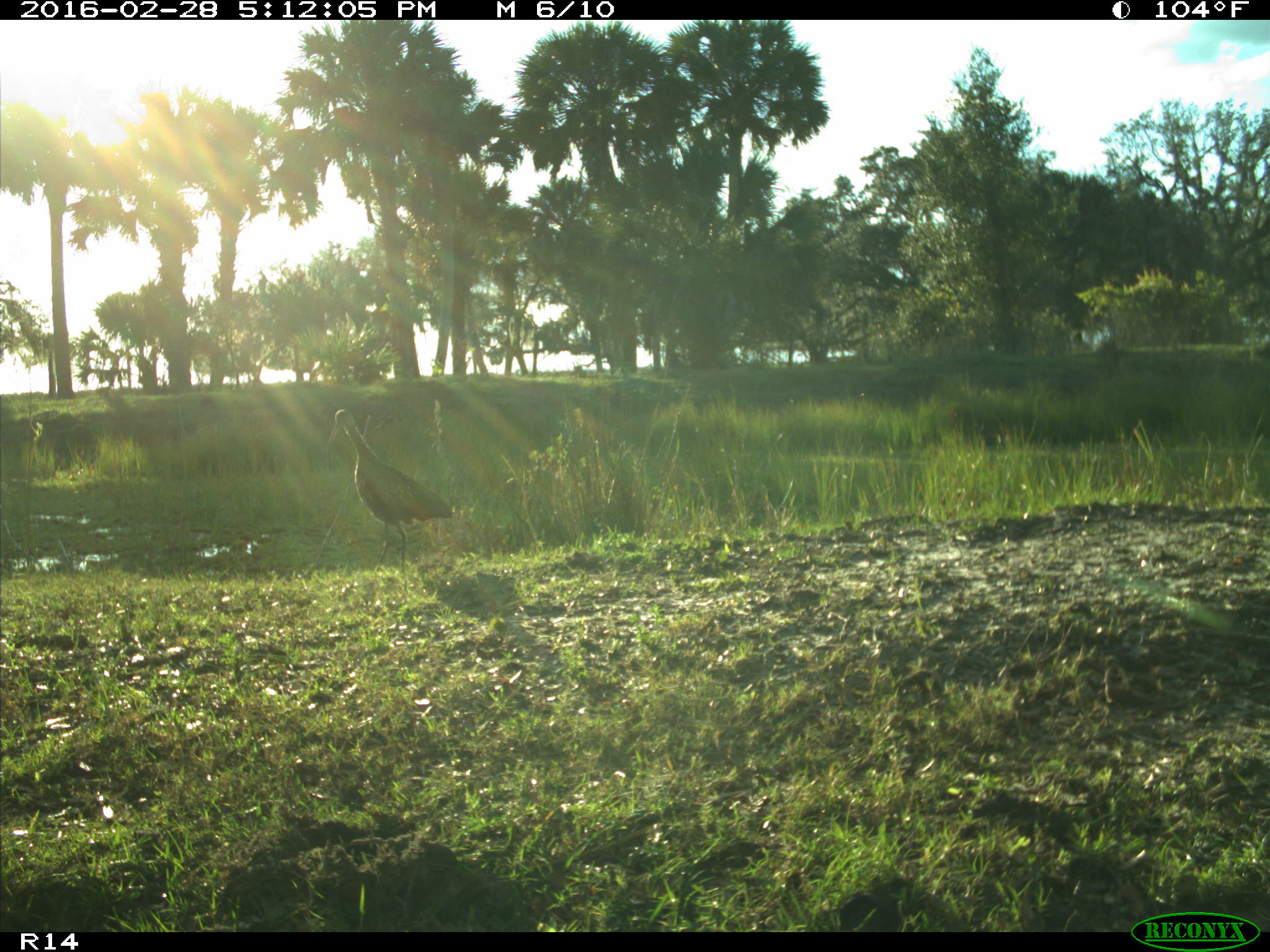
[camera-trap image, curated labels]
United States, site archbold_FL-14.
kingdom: Animalia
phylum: Chordata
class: Aves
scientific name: Aves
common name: birds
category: unidentified bird